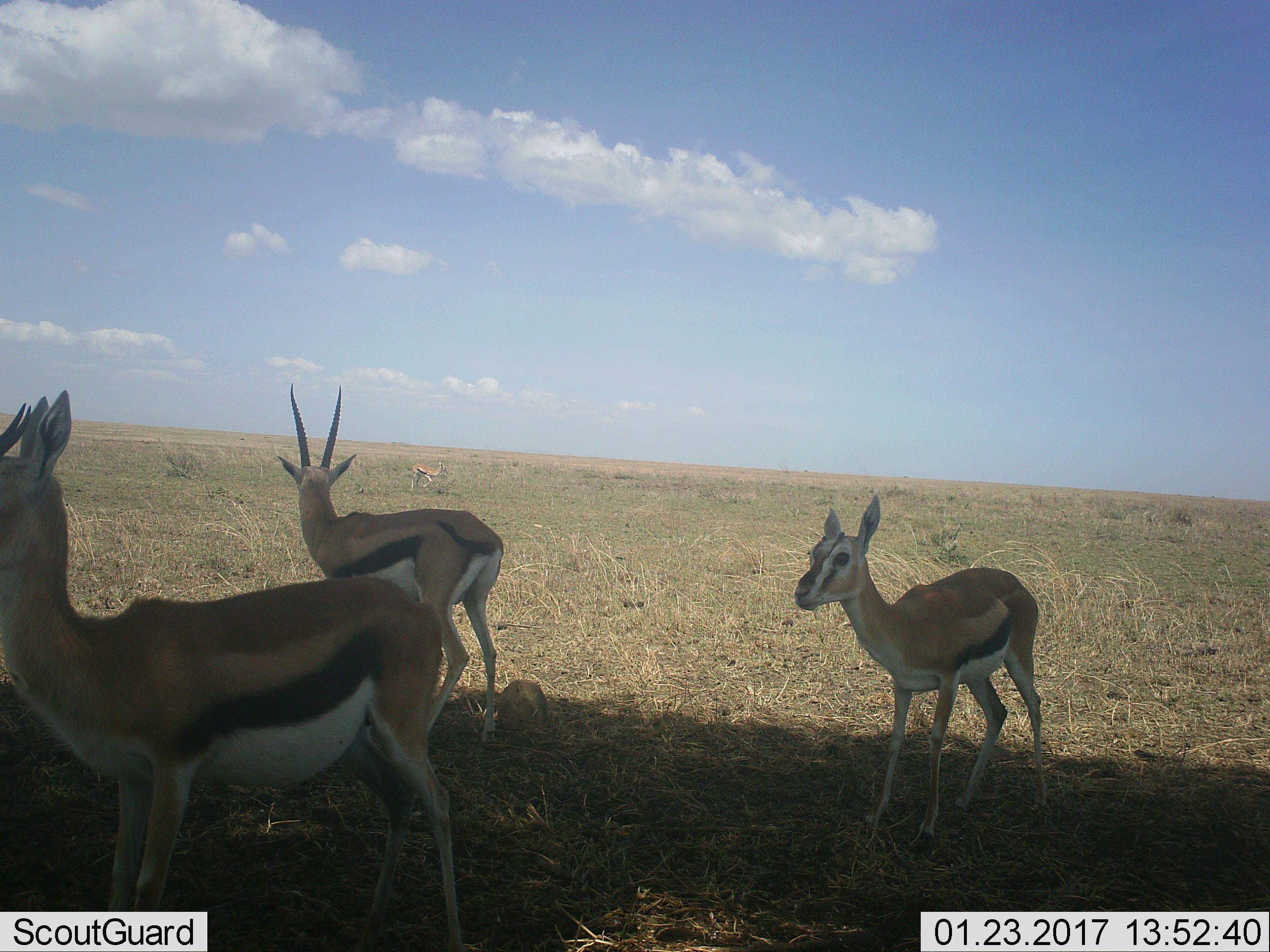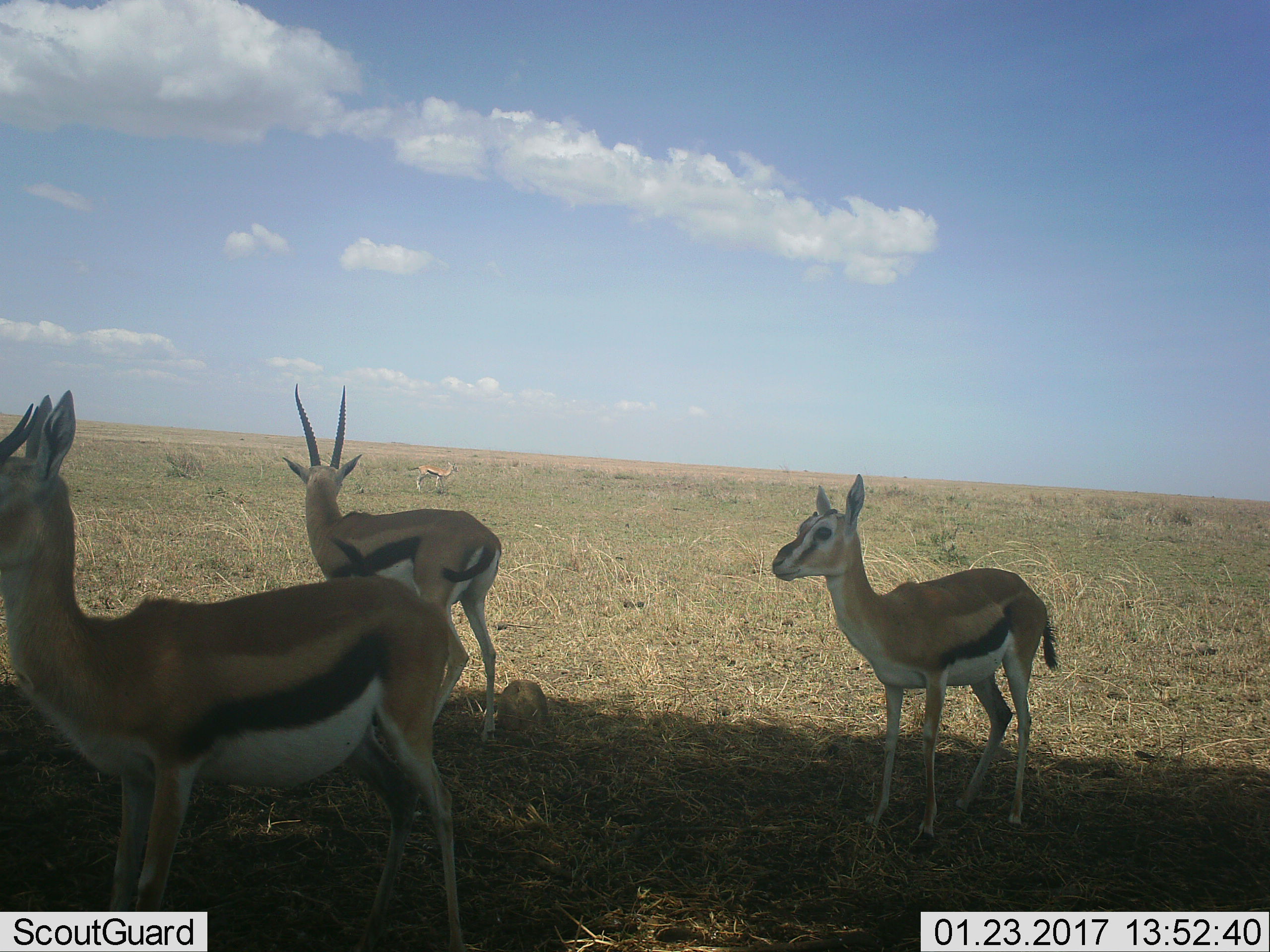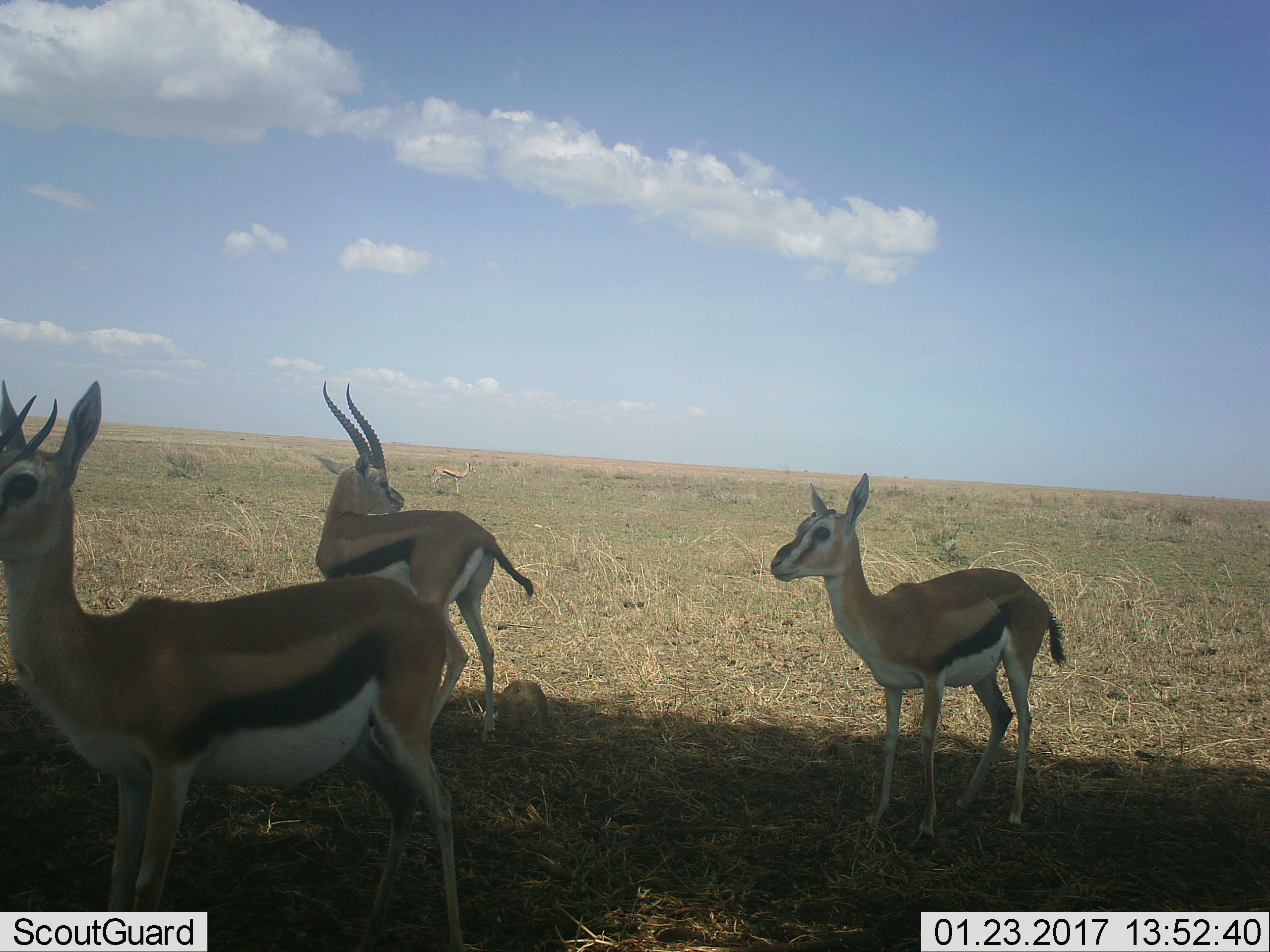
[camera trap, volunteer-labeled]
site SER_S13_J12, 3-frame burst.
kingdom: Animalia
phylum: Chordata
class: Mammalia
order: Artiodactyla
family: Bovidae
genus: Eudorcas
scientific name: Eudorcas thomsonii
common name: thomson's gazelle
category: gazellethomsons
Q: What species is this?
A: Gazellethomsons (thomson's gazelle) (Eudorcas thomsonii).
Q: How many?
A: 4.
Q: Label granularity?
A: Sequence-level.